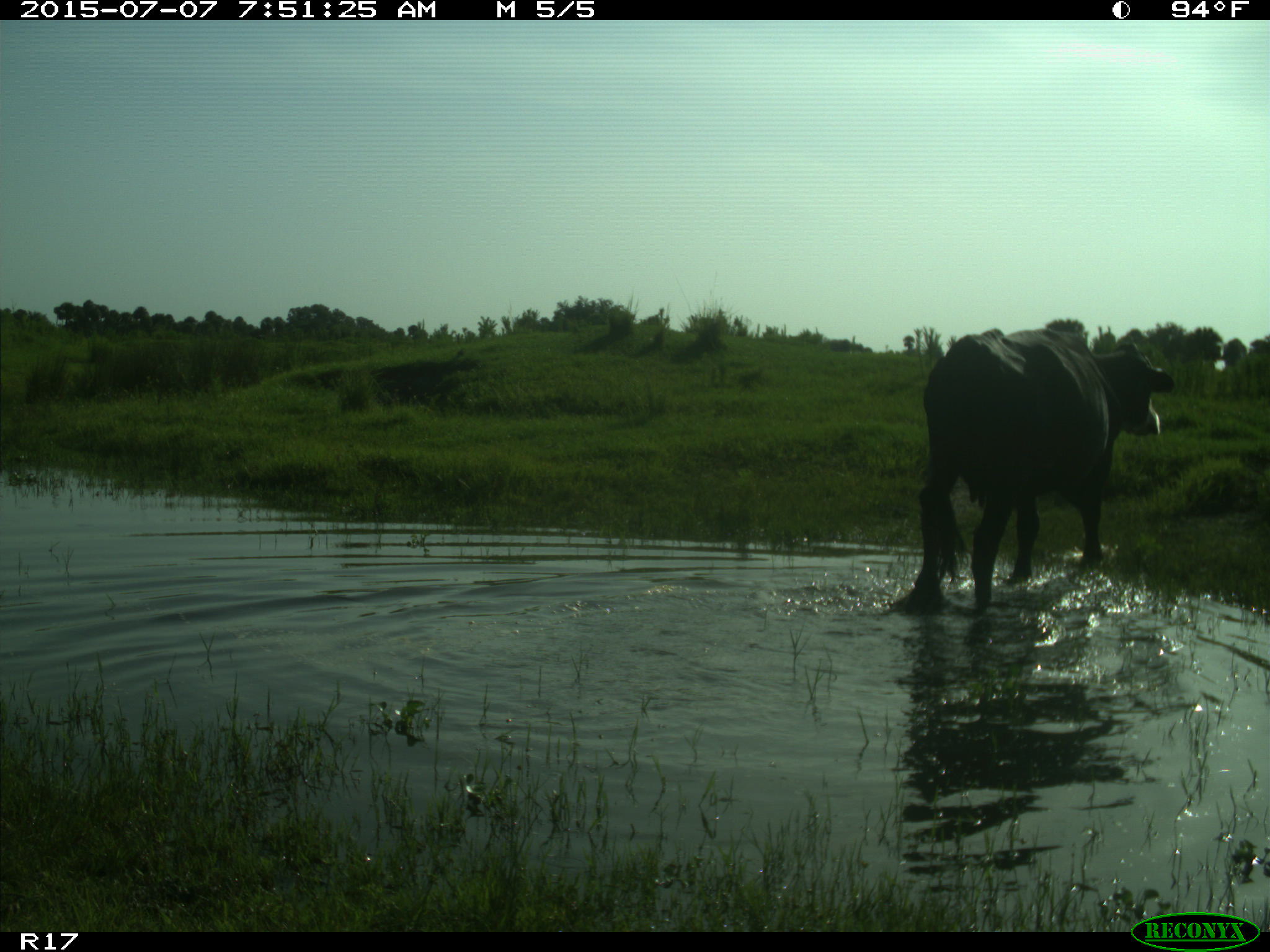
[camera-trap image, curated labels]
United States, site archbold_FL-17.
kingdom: Animalia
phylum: Chordata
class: Mammalia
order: Artiodactyla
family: Bovidae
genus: Bos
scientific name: Bos taurus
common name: domestic cow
Bos taurus (domestic cow).